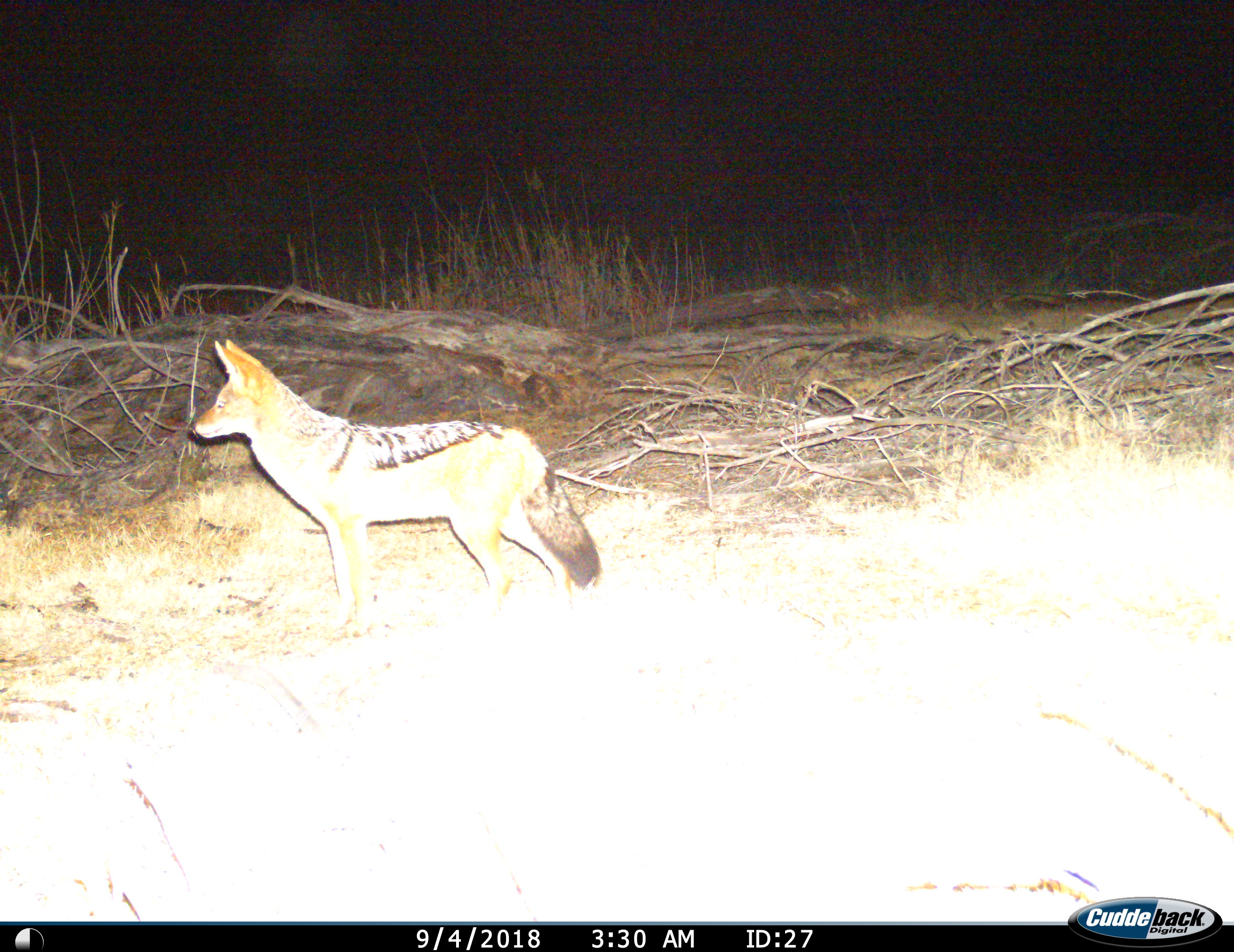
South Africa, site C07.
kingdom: Animalia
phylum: Chordata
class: Mammalia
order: Carnivora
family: Canidae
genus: Lupulella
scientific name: Lupulella mesomelas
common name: black-backed jackal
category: jackalblackbacked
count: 1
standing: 100%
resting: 0%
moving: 0%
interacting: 0%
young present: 0%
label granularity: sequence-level